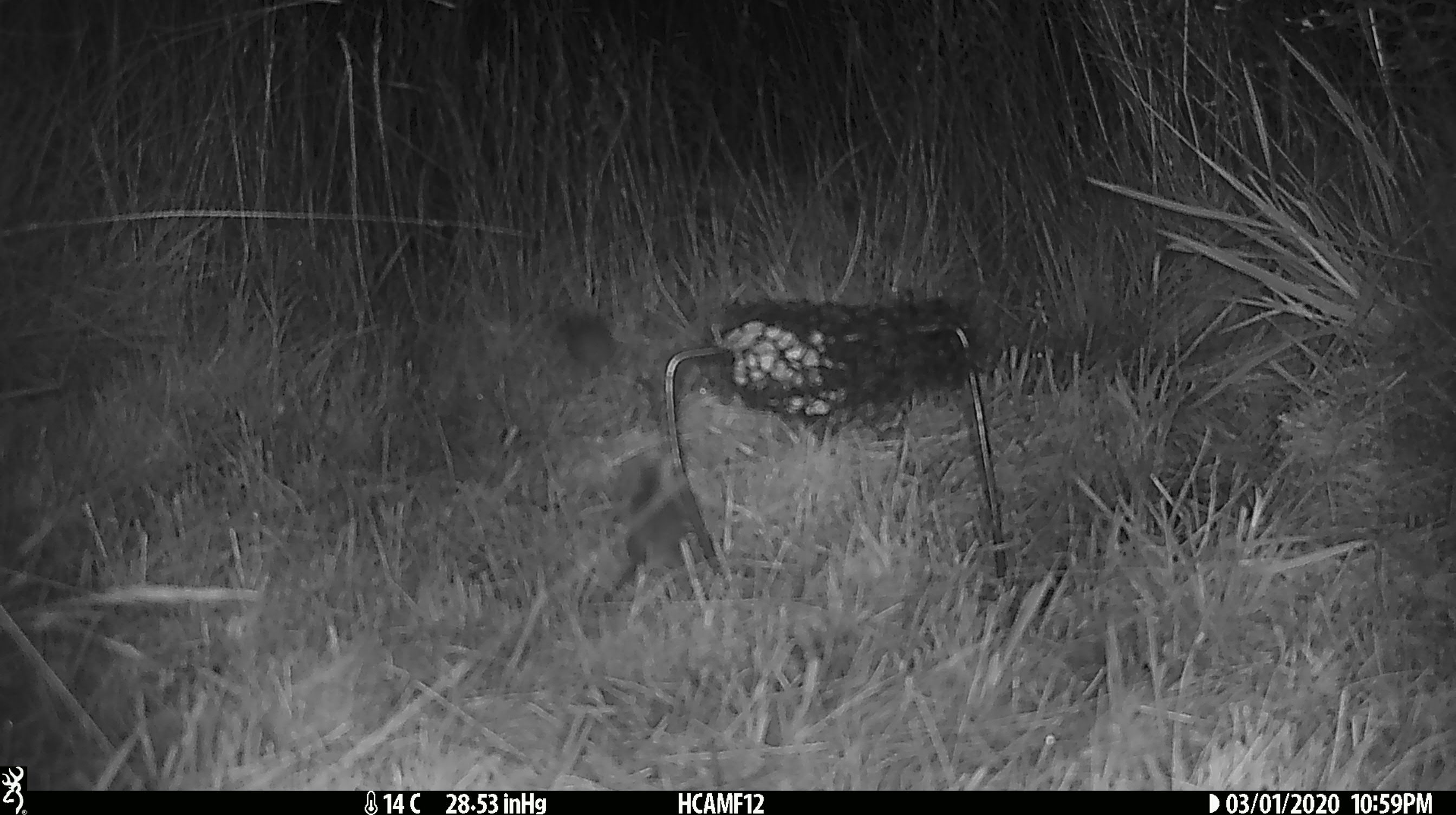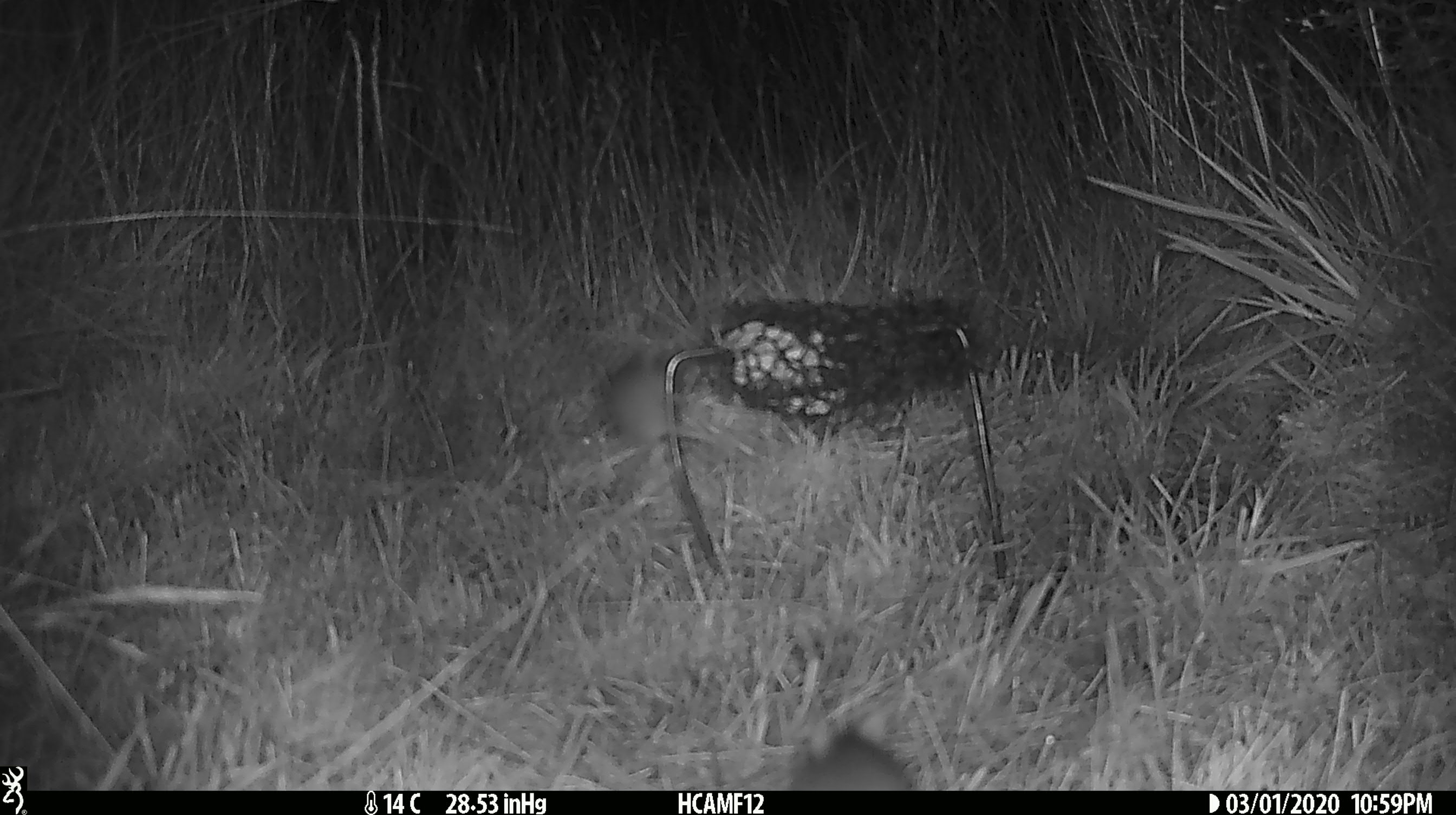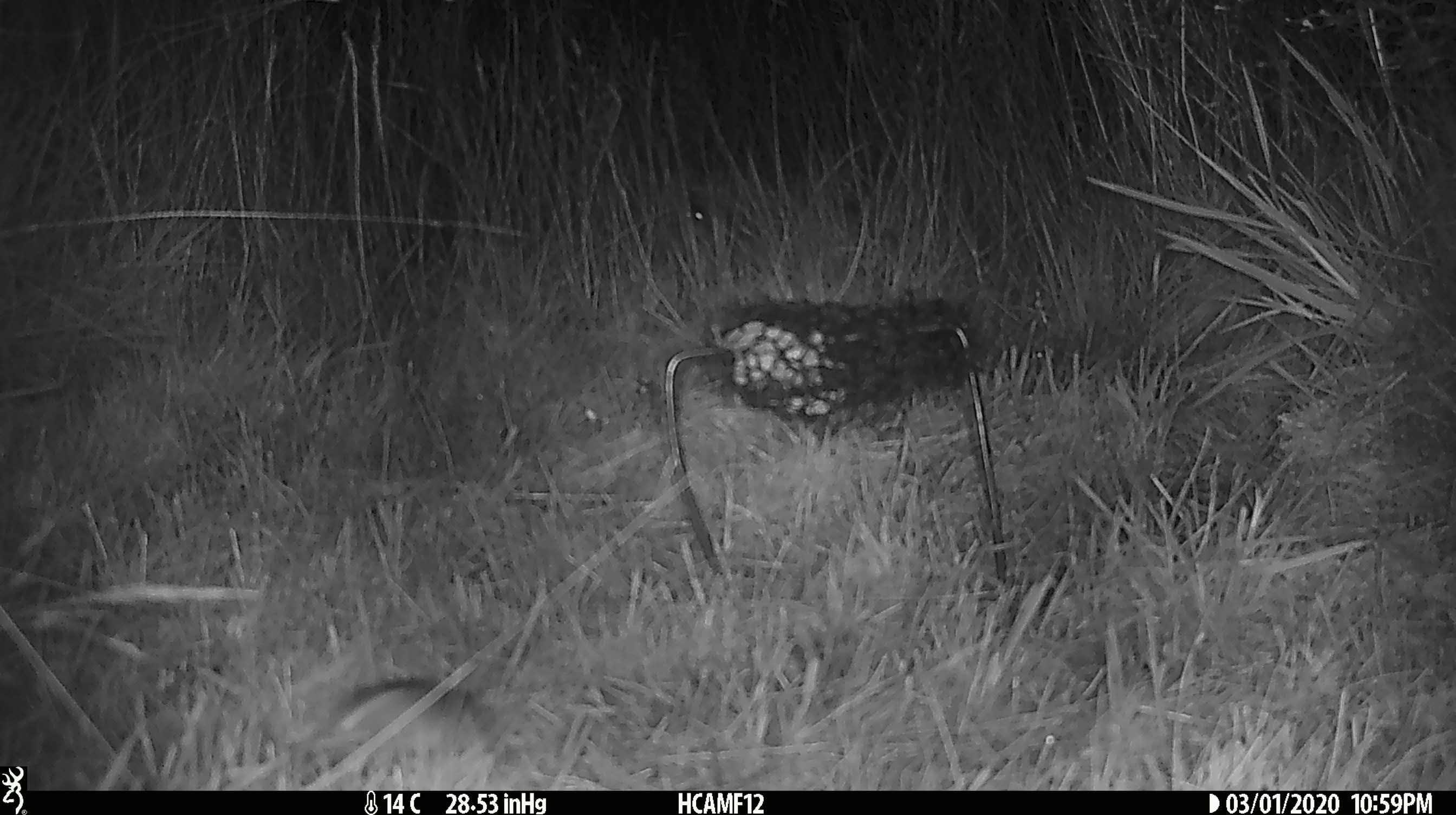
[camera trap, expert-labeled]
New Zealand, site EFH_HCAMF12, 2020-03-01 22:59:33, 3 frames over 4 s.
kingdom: Animalia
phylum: Chordata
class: Mammalia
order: Rodentia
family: Muridae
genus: Mus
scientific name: Mus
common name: mouse